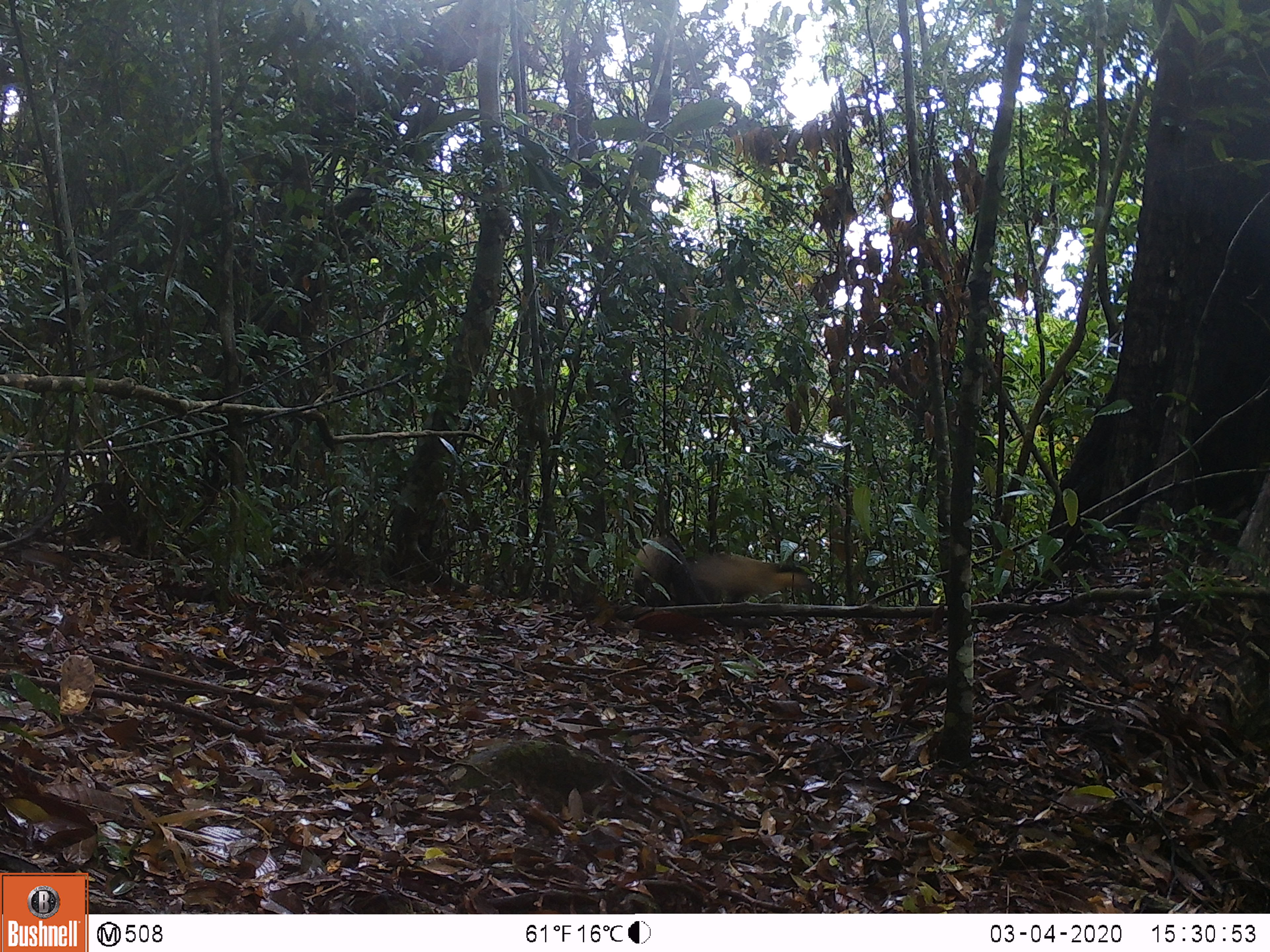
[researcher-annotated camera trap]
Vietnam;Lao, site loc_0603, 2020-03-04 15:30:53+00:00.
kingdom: Animalia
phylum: Chordata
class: Mammalia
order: Carnivora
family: Mustelidae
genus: Martes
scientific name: Martes flavigula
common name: yellow-throated marten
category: yellow throated marten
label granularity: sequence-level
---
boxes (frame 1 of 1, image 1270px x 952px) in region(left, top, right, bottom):
yellow throated marten: region(632, 536, 827, 607)